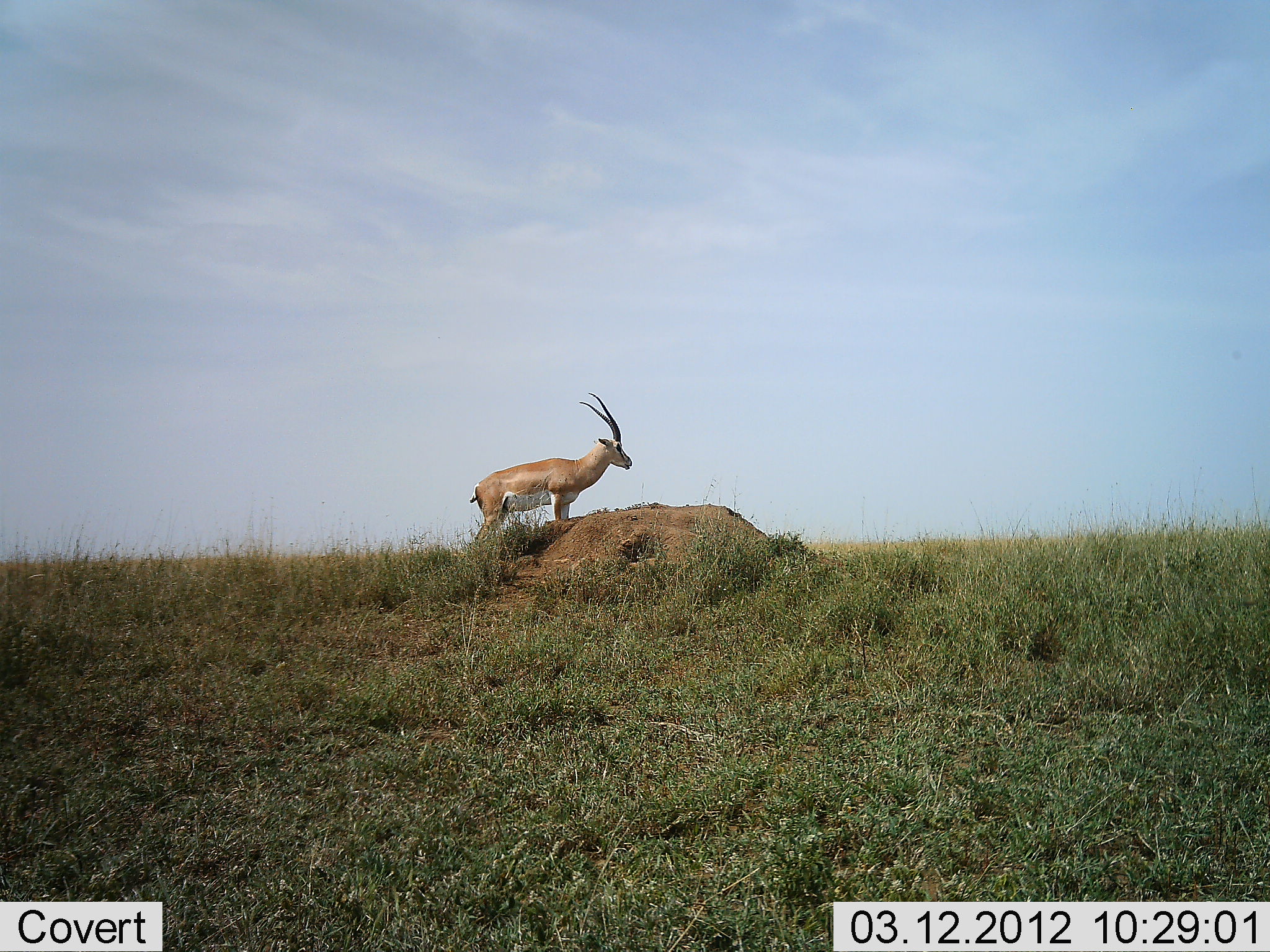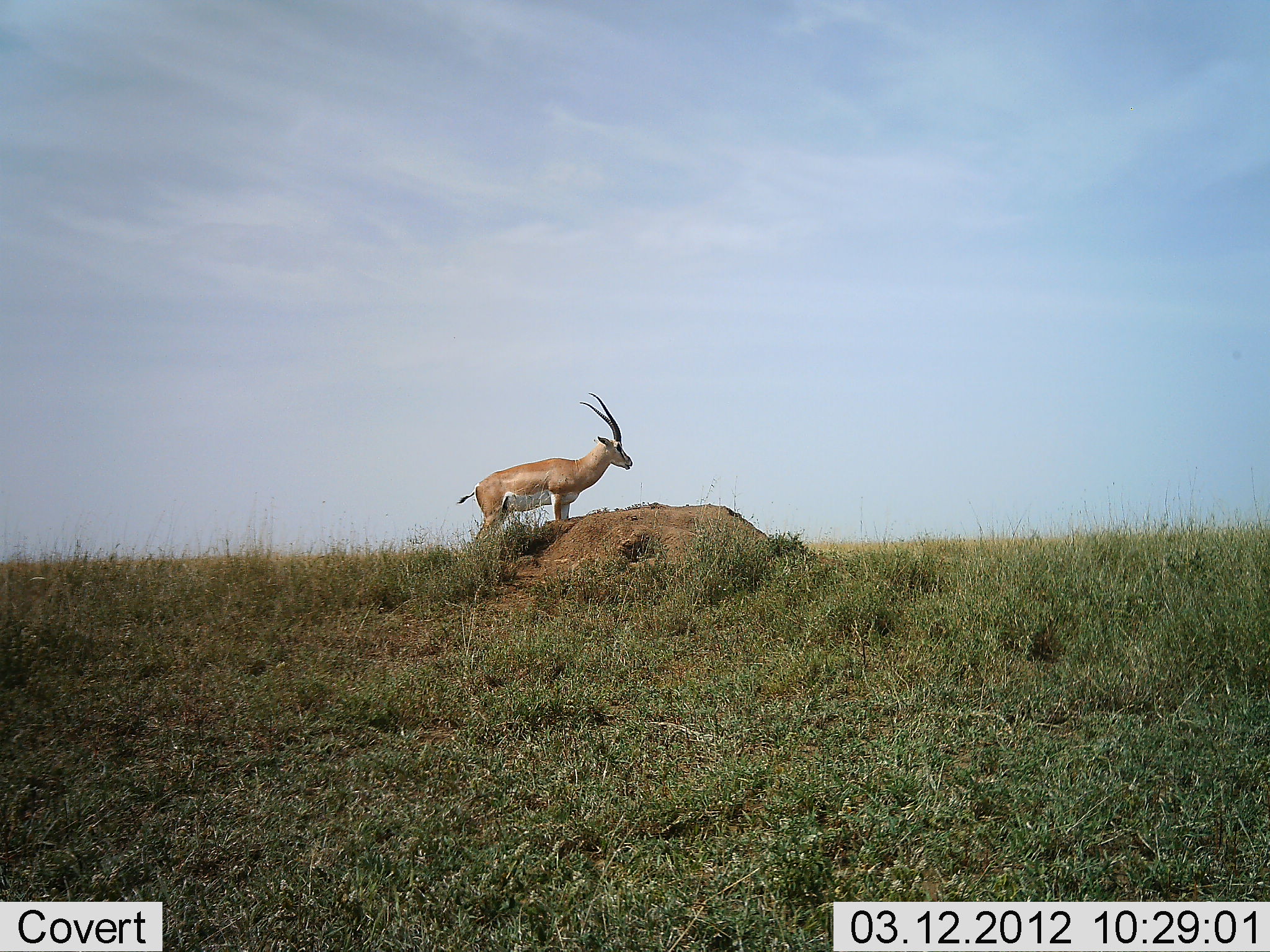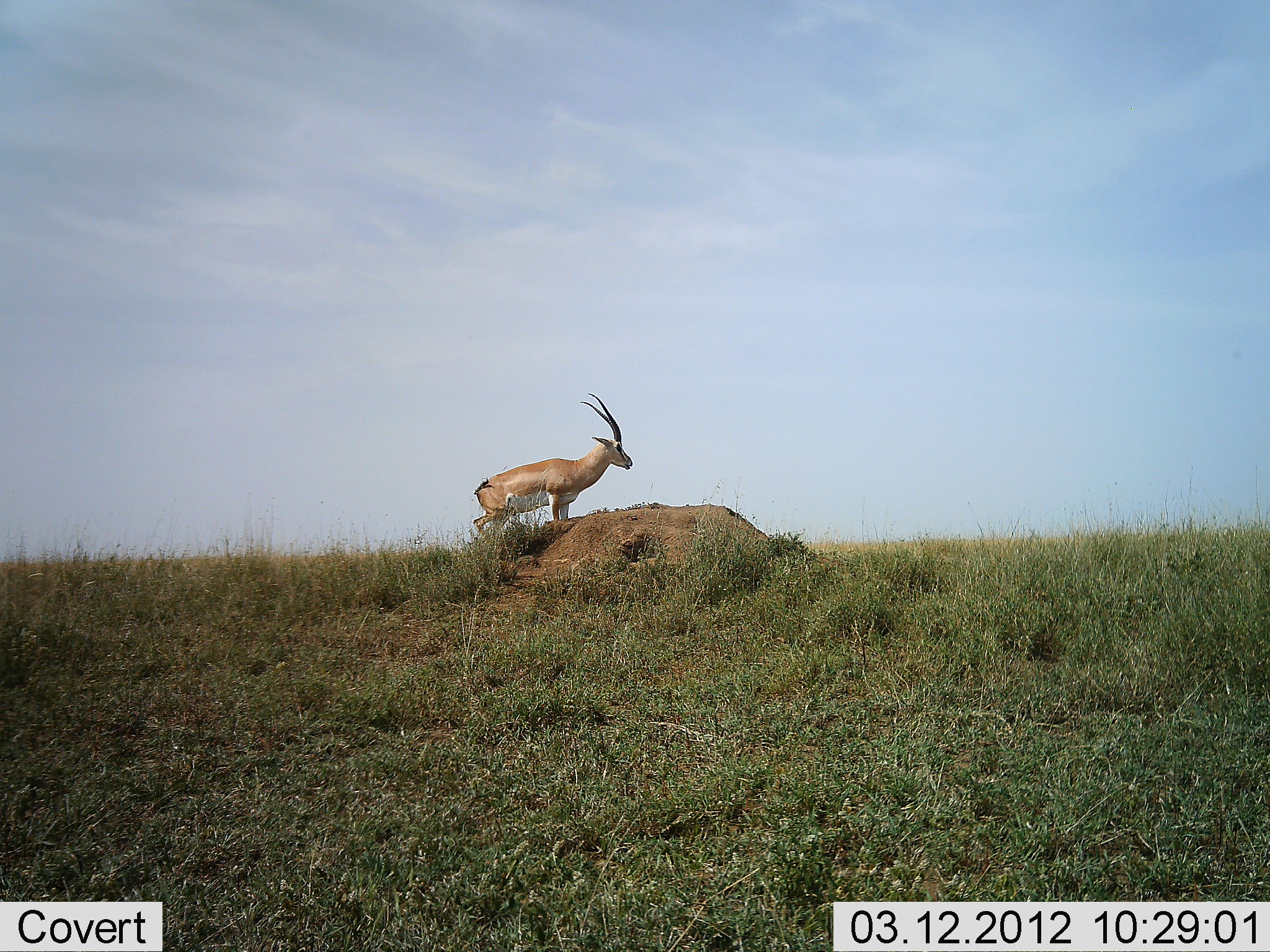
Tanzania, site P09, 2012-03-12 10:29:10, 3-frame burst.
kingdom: Animalia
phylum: Chordata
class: Mammalia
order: Artiodactyla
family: Bovidae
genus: Nanger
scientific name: Nanger granti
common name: grant's gazelle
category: gazellegrants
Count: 1.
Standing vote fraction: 100%.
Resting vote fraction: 6%.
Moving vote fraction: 0%.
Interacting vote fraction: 0%.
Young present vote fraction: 0%.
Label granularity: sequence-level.